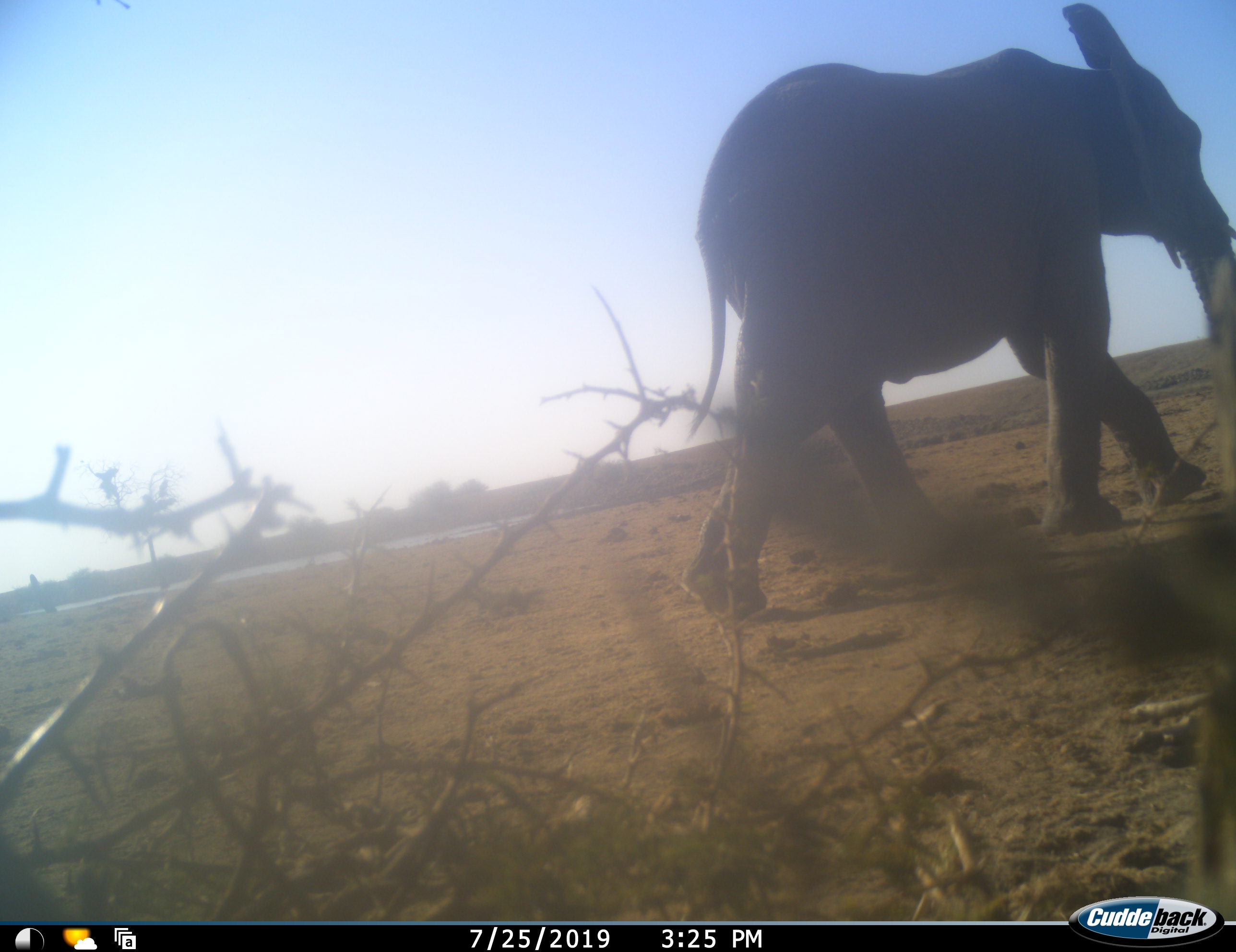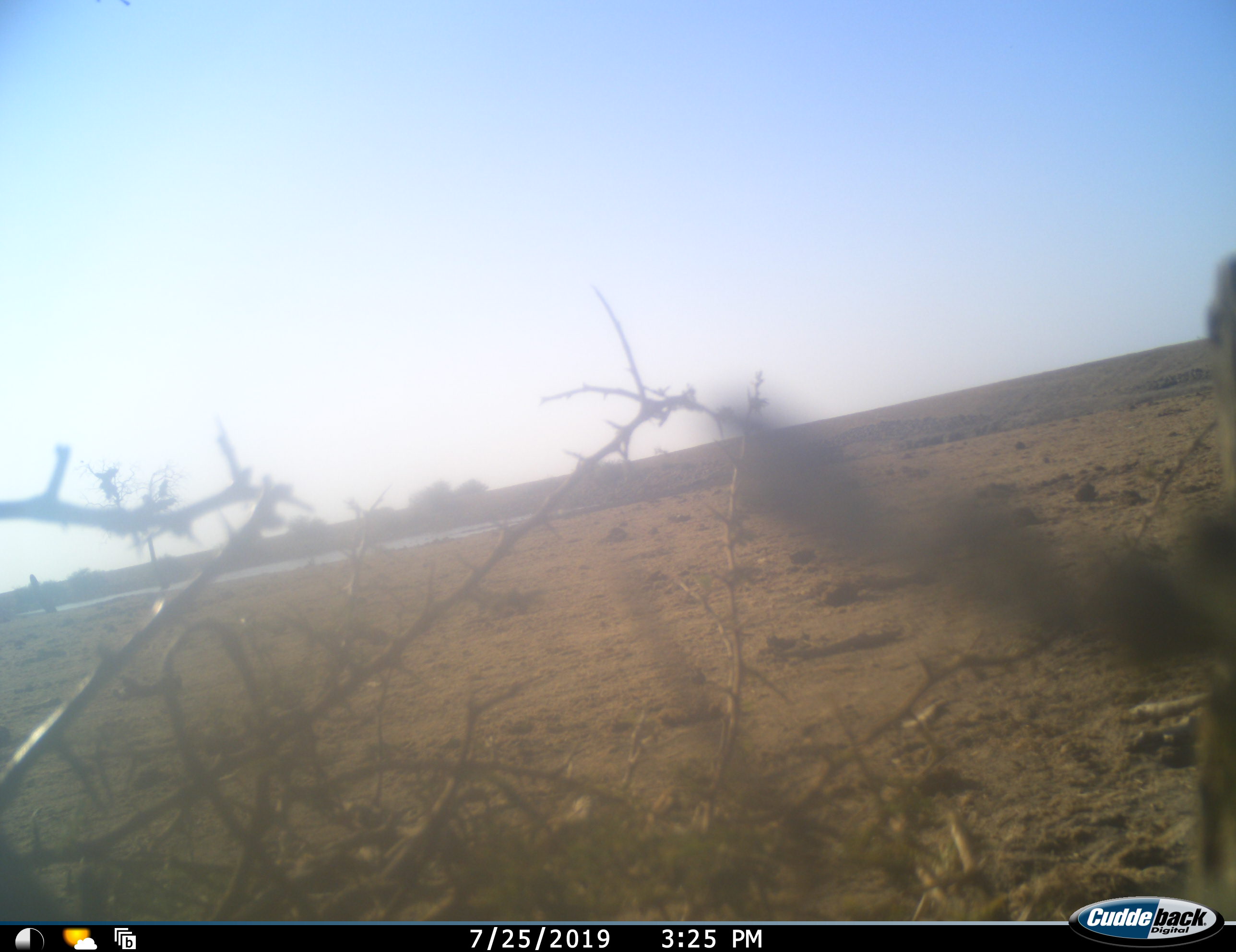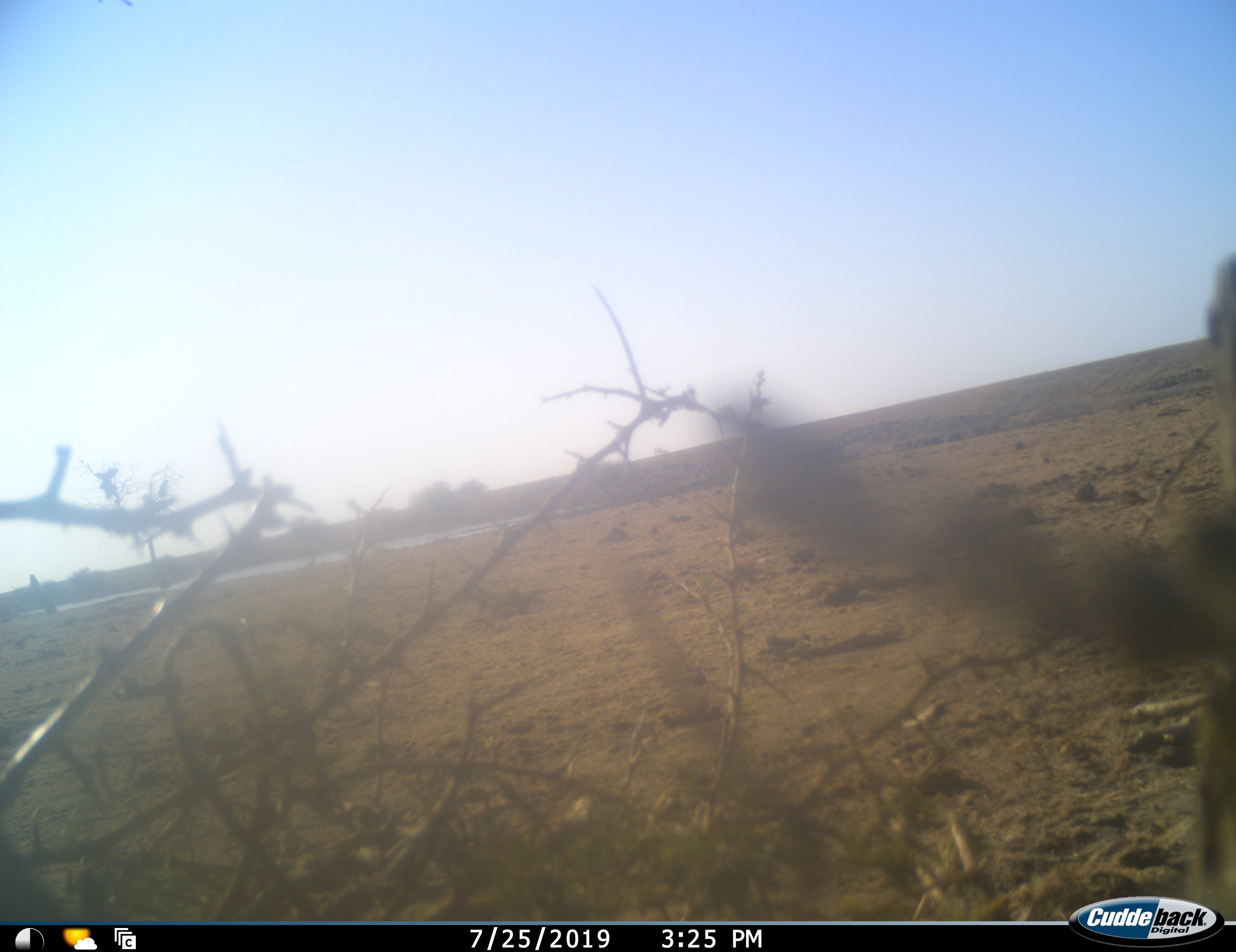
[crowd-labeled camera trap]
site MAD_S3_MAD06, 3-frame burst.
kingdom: Animalia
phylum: Chordata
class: Mammalia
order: Proboscidea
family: Elephantidae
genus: Loxodonta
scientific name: Loxodonta africana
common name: african bush elephant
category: elephant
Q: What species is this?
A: Elephant (african bush elephant) (Loxodonta africana).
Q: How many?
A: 1.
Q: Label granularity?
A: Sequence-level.